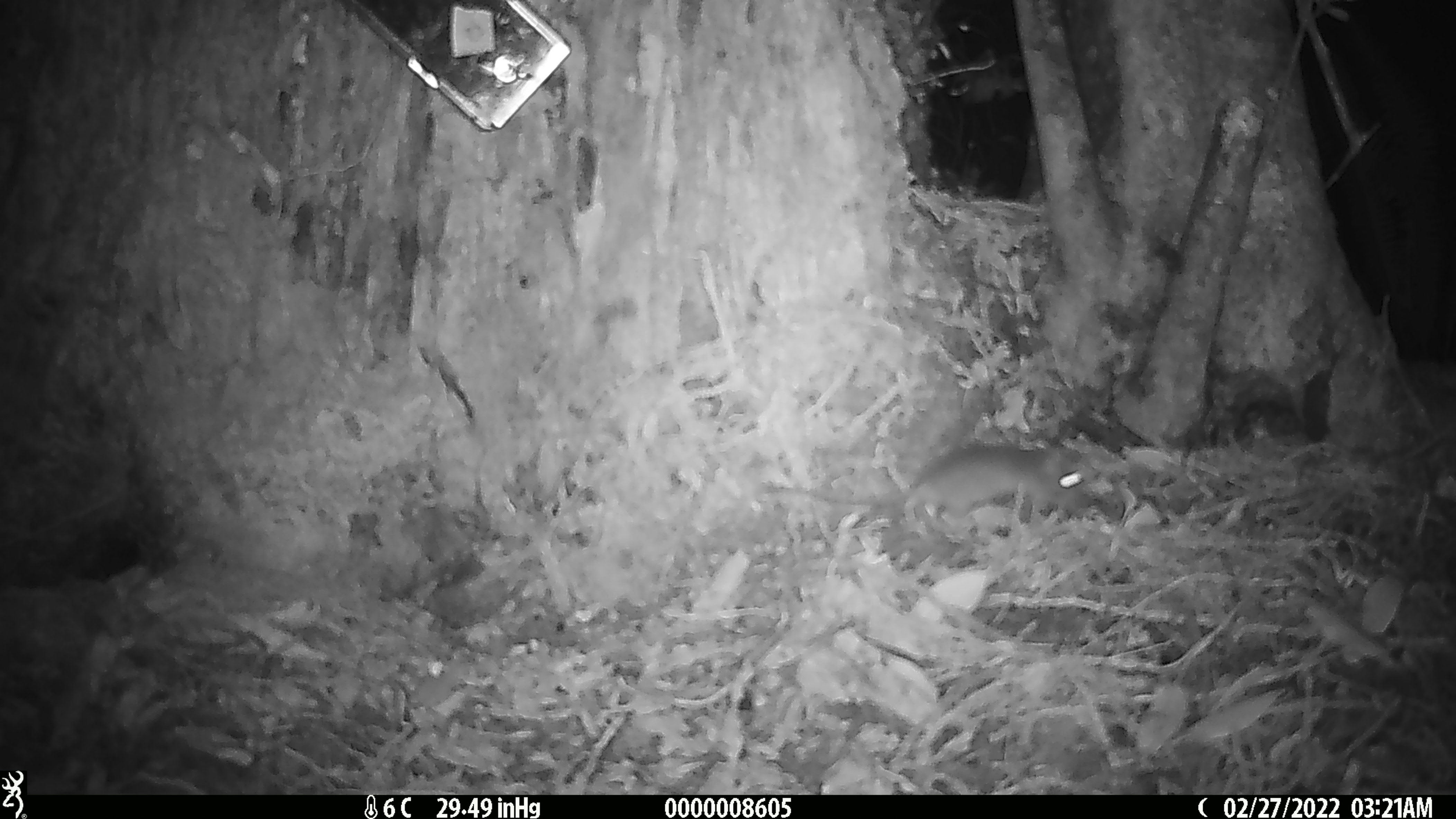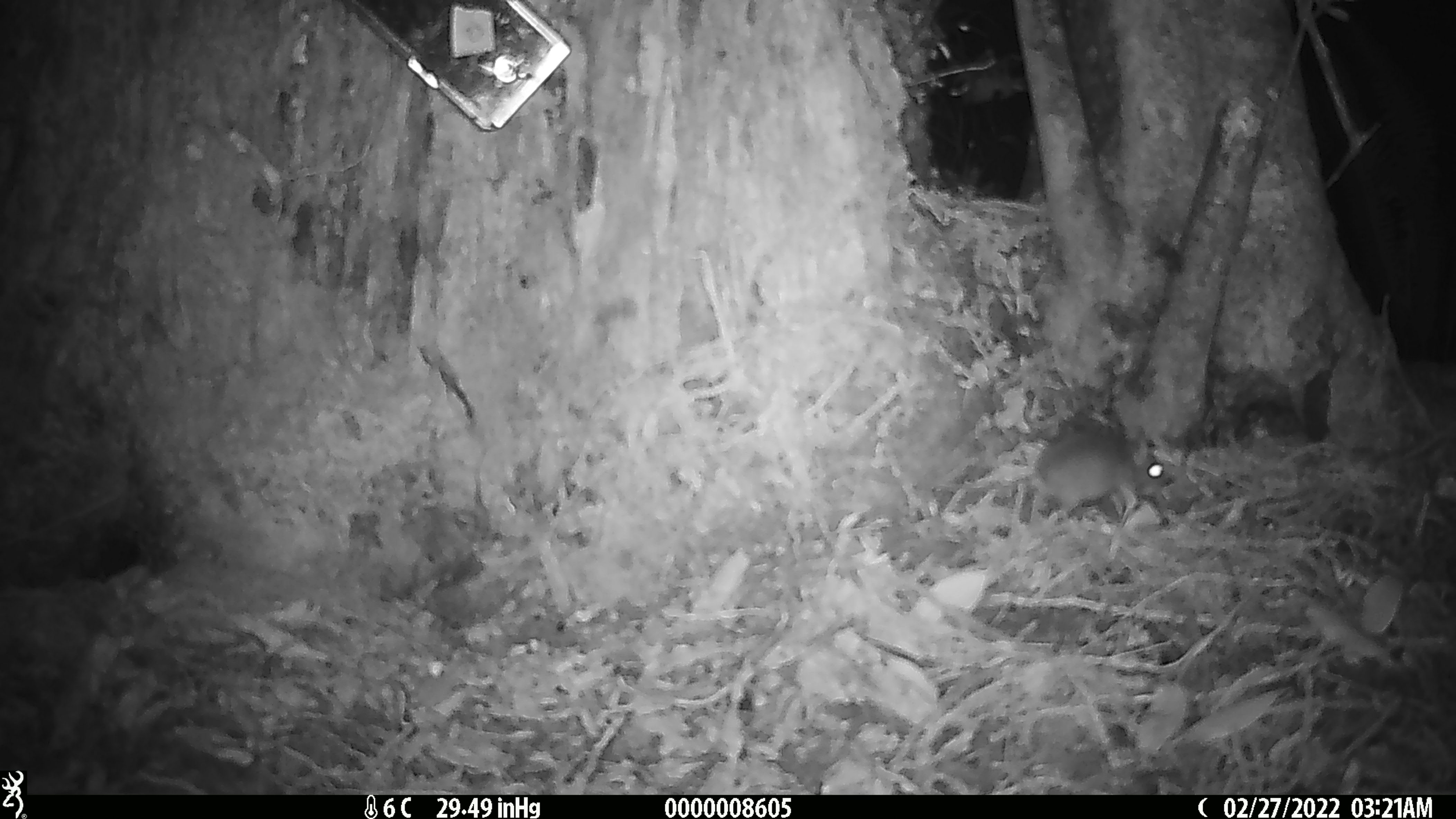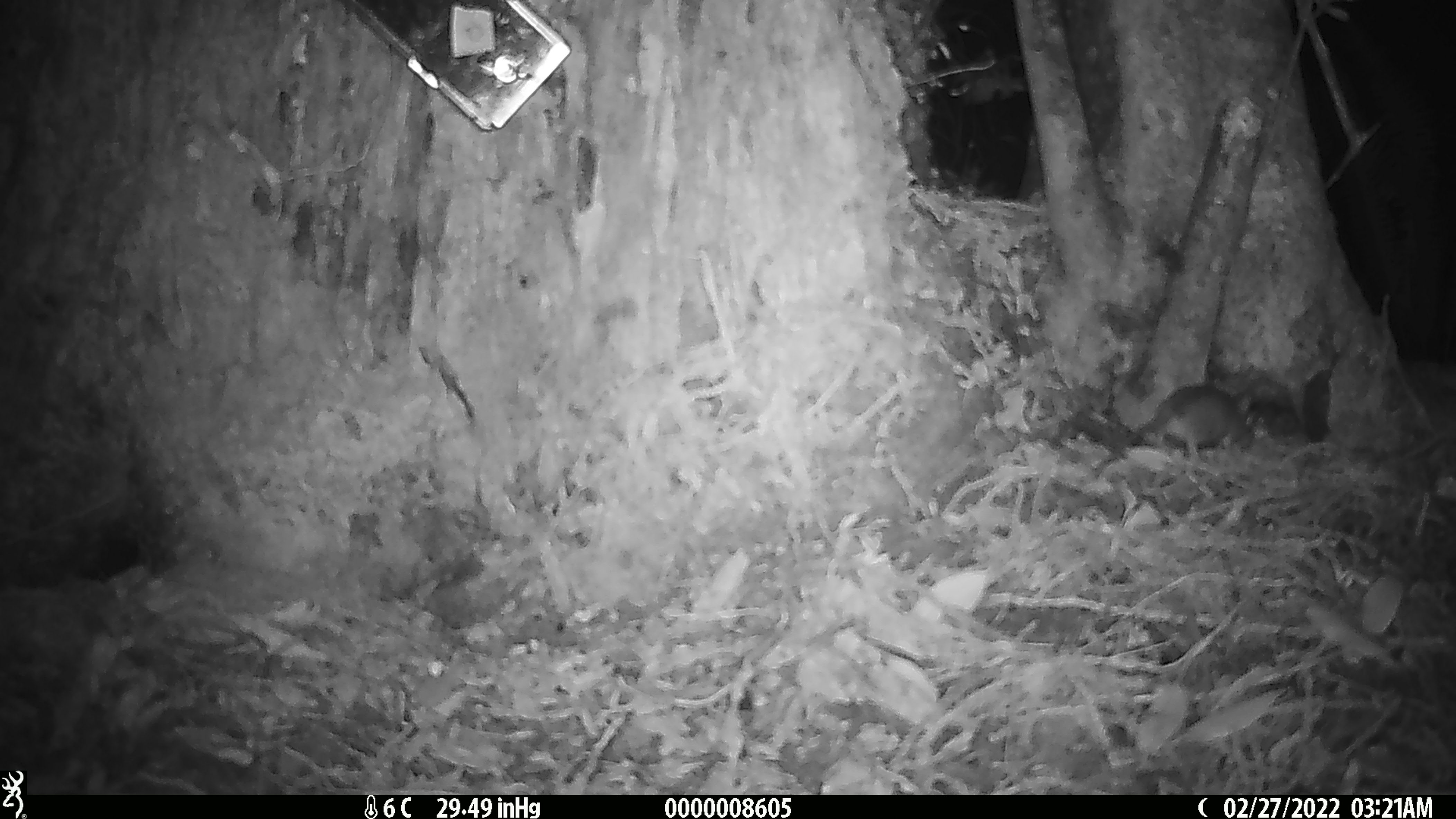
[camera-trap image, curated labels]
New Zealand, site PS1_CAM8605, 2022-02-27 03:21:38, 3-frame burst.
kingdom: Animalia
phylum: Chordata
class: Mammalia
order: Rodentia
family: Muridae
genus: Mus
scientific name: Mus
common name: mouse